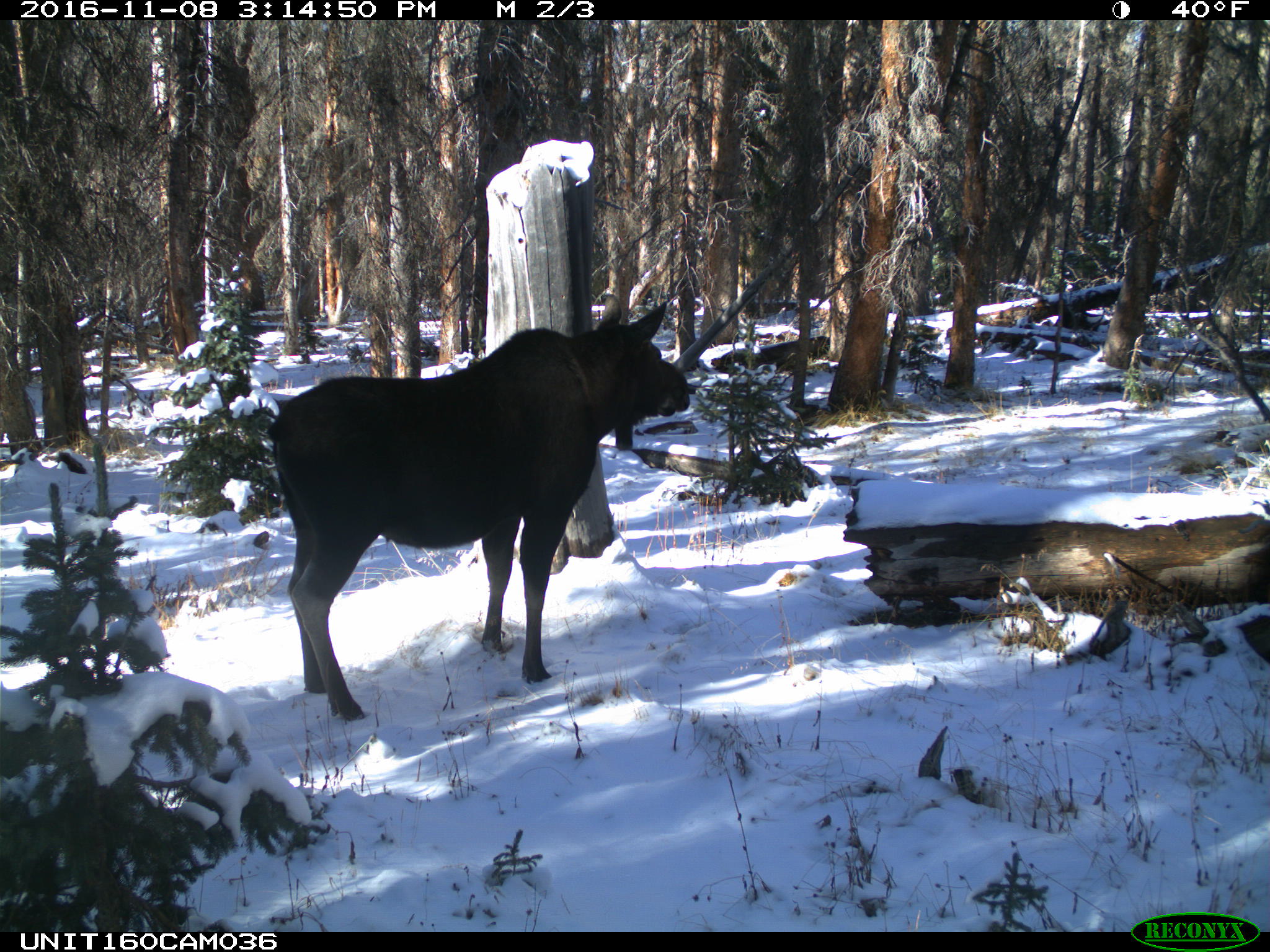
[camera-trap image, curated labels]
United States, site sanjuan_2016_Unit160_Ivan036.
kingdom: Animalia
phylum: Chordata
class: Mammalia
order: Artiodactyla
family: Cervidae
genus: Alces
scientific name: Alces alces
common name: moose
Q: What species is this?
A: Alces alces (moose).